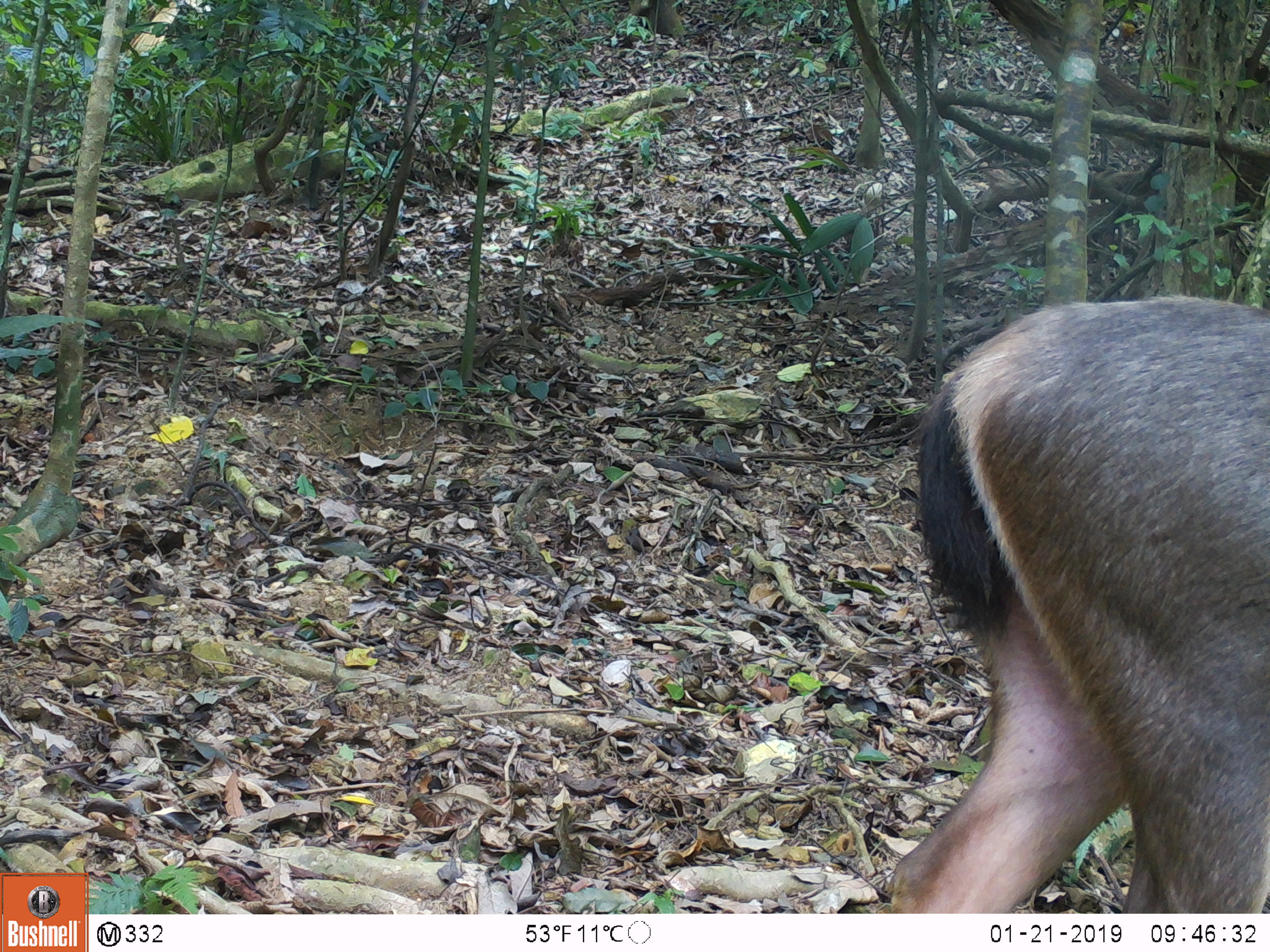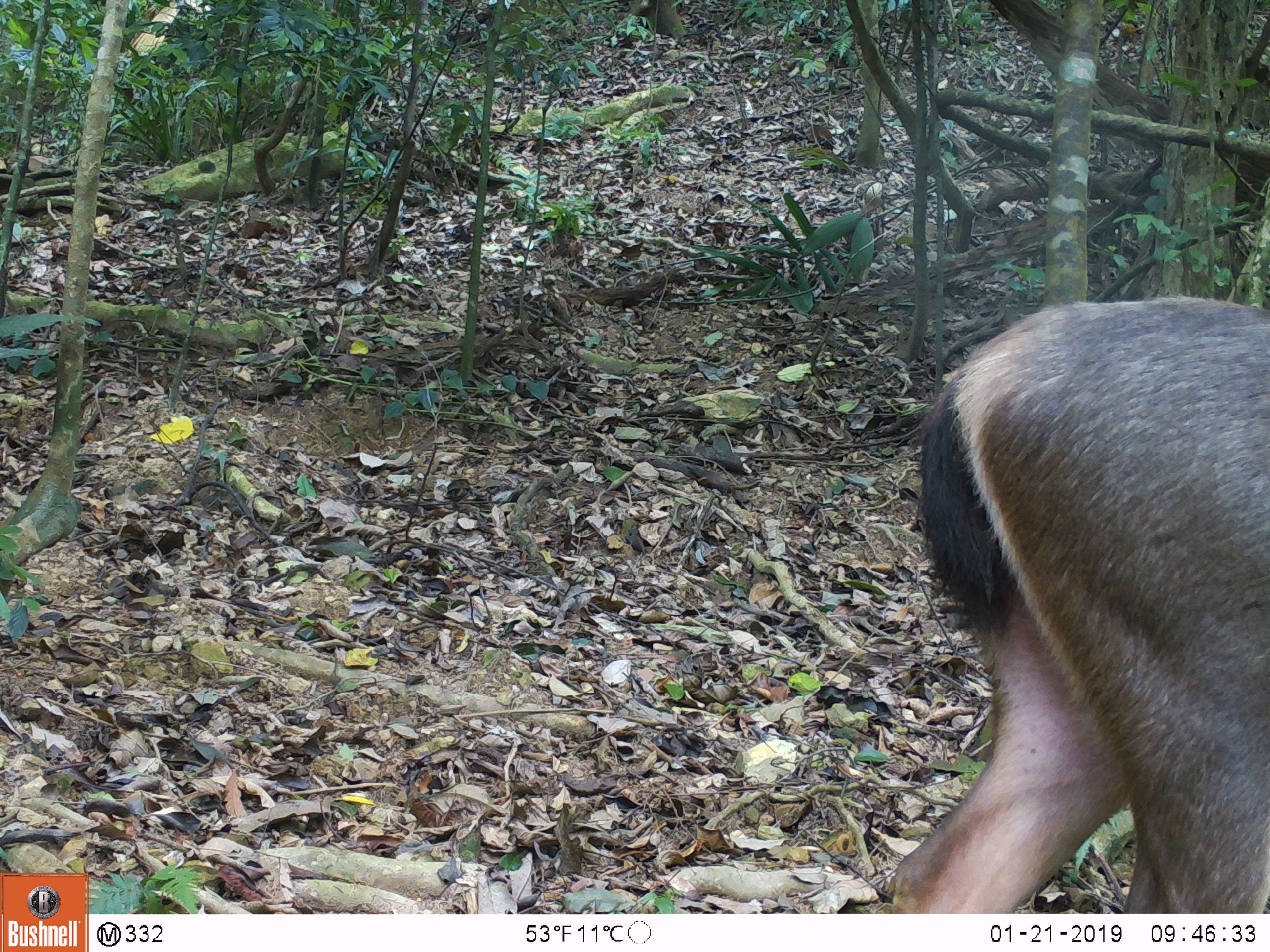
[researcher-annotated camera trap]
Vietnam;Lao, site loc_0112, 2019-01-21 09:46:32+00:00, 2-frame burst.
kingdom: Animalia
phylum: Chordata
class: Mammalia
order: Artiodactyla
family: Cervidae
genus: Rusa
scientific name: Rusa unicolor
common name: sambar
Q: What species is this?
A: Sambar (Rusa unicolor).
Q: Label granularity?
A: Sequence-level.